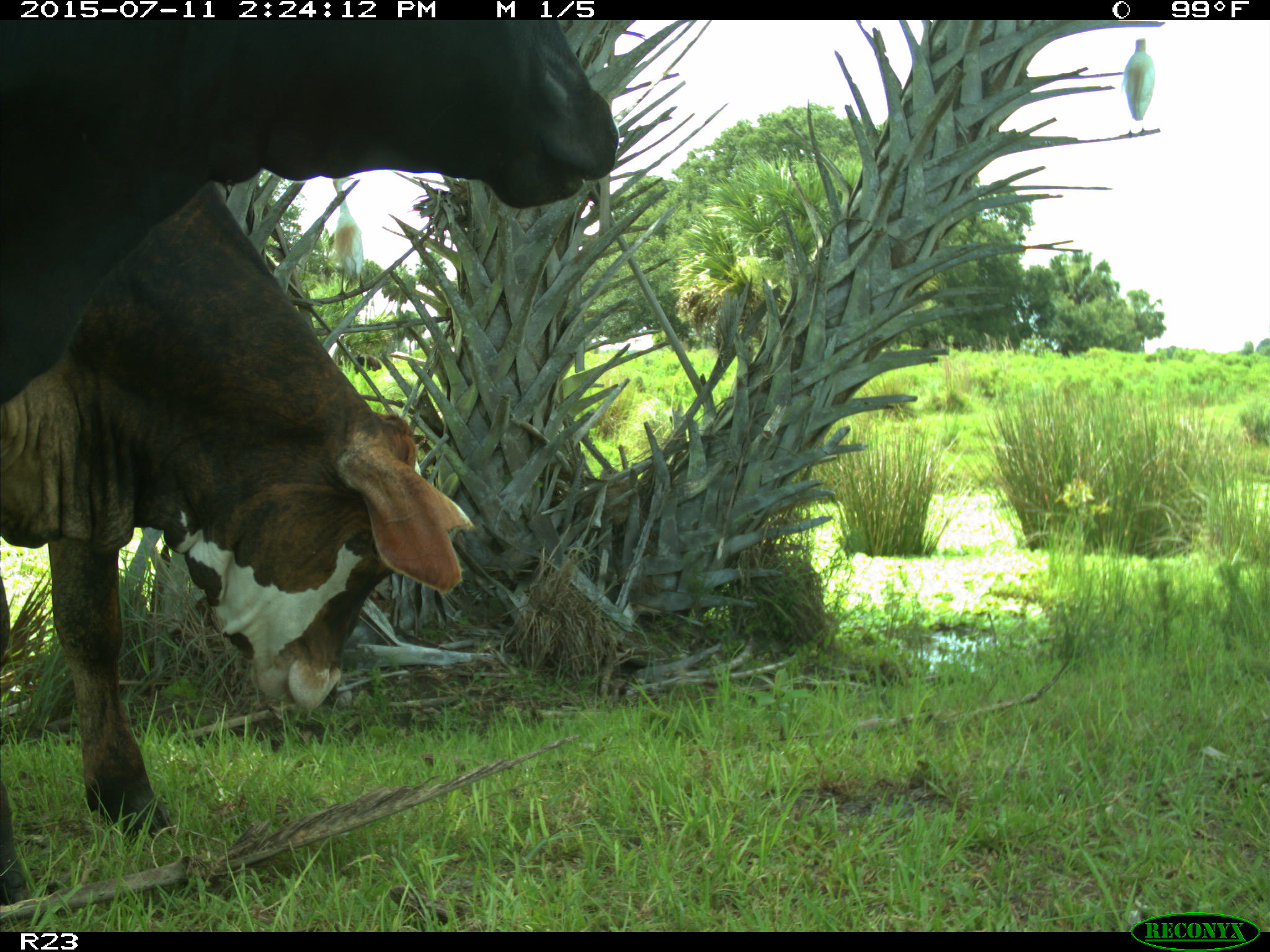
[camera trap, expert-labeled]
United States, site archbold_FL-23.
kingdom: Animalia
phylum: Chordata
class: Mammalia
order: Artiodactyla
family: Bovidae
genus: Bos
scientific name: Bos taurus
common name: domestic cow